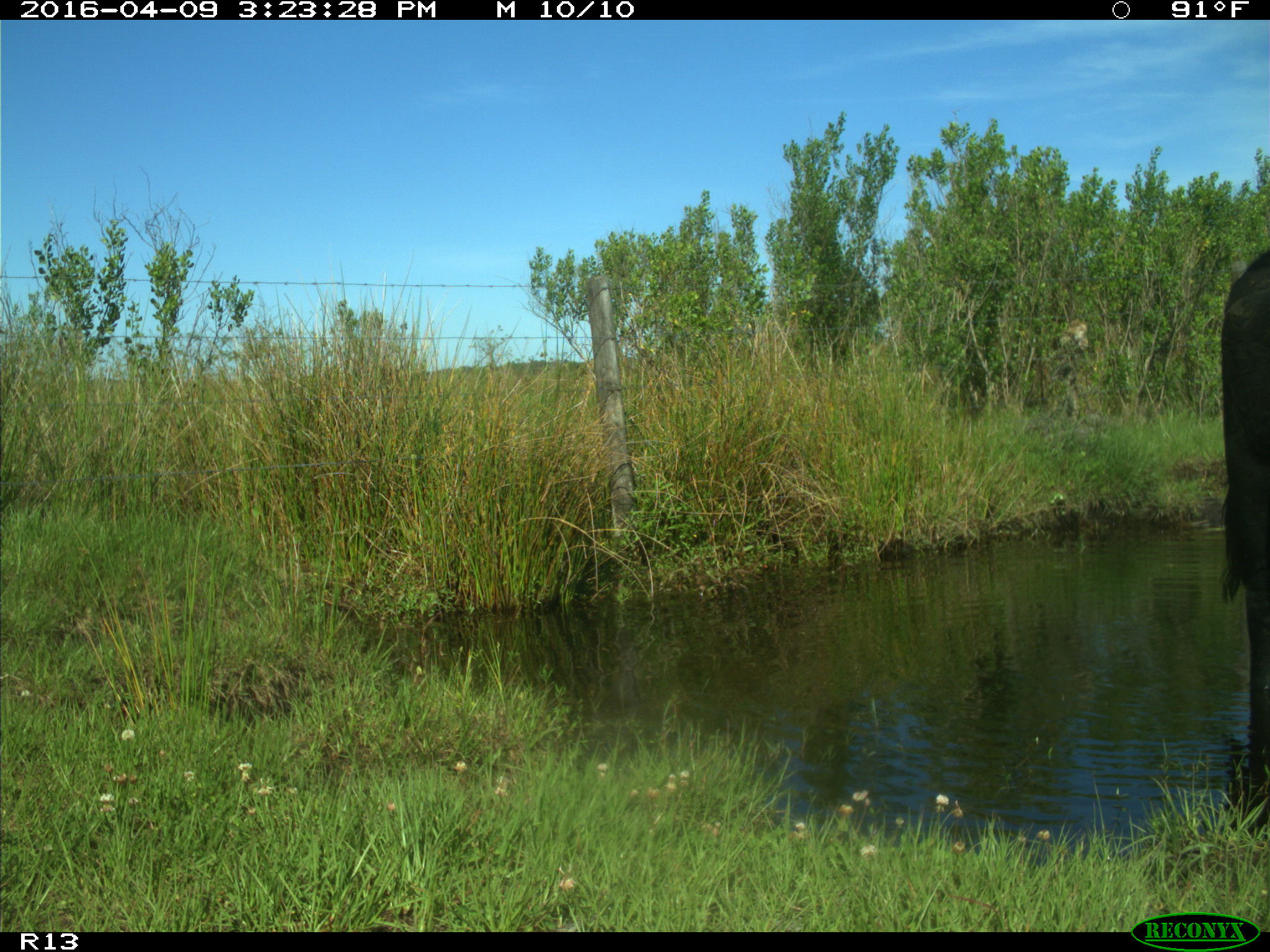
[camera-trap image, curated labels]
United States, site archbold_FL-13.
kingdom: Animalia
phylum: Chordata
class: Mammalia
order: Artiodactyla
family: Bovidae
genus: Bos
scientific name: Bos taurus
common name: domestic cow